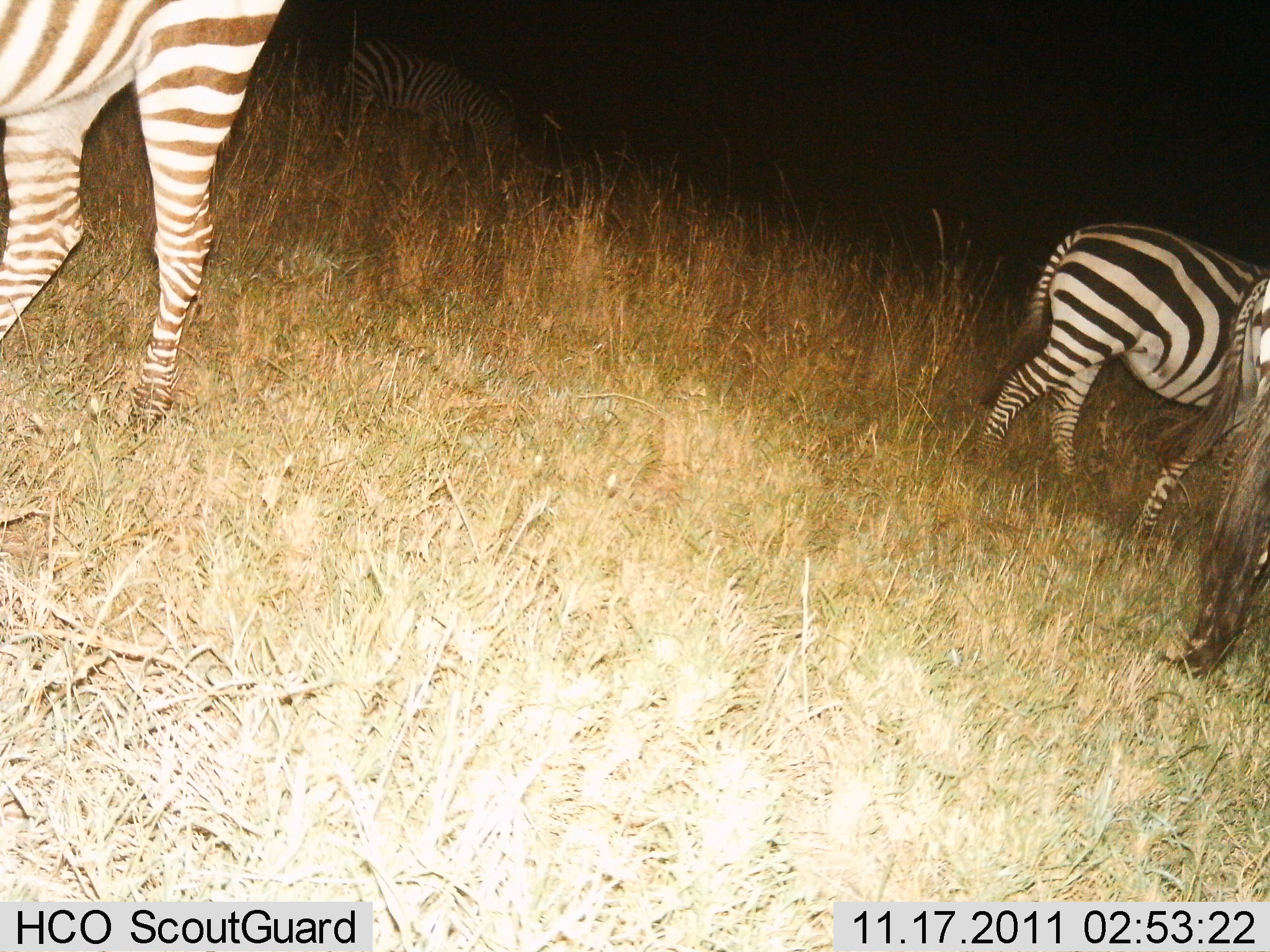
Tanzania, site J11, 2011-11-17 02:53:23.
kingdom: Animalia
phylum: Chordata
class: Mammalia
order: Perissodactyla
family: Equidae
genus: Equus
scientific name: Equus quagga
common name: plains zebra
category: zebra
Zebra (plains zebra) (Equus quagga), count 3. Behavior (volunteer vote fractions): standing 94%, resting 0%, moving 6%, interacting 0%. Young present (vote fraction): 0%. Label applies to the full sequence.